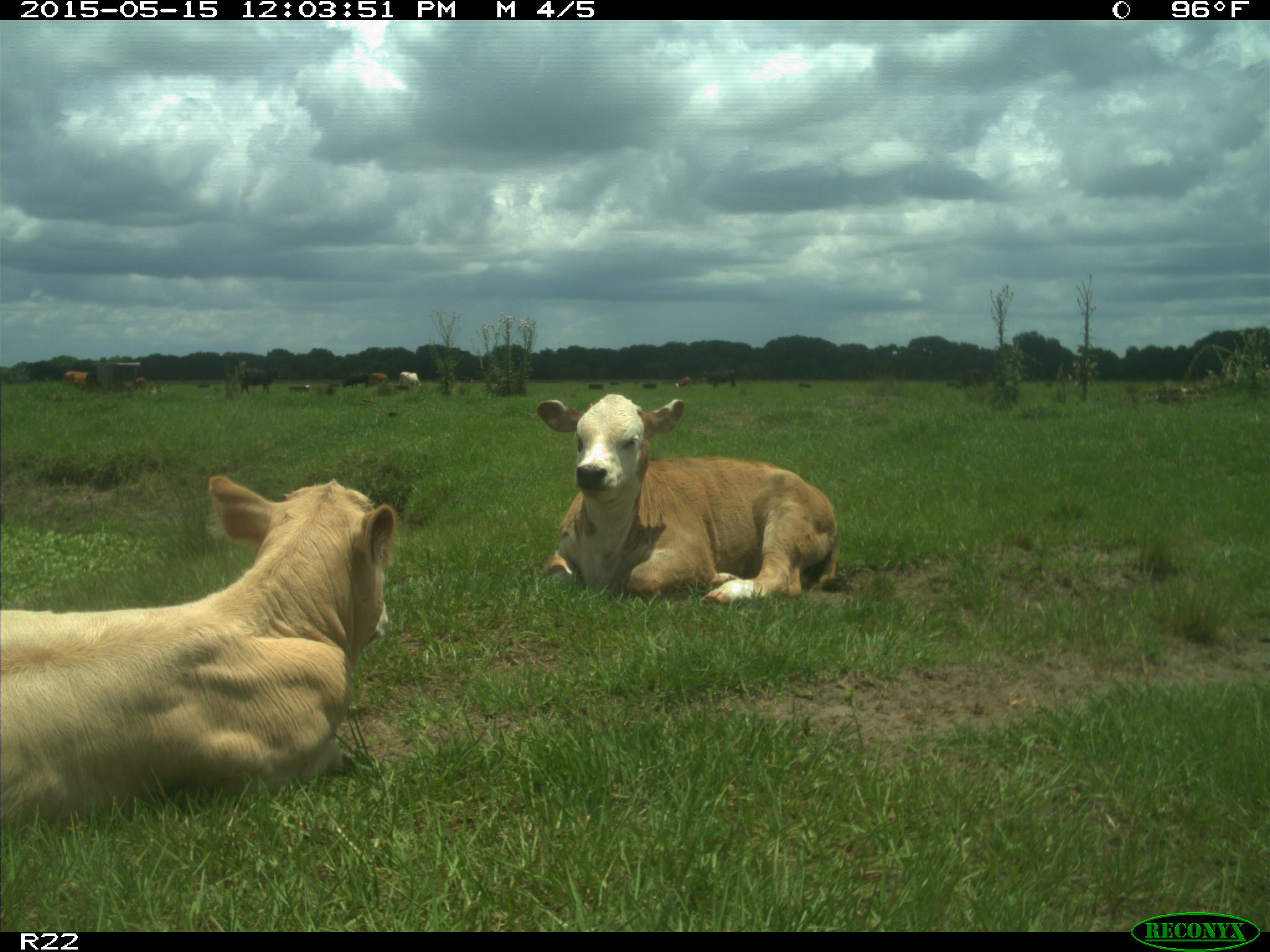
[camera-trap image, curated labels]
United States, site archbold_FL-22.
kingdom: Animalia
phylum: Chordata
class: Mammalia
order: Artiodactyla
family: Bovidae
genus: Bos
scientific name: Bos taurus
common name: domestic cow